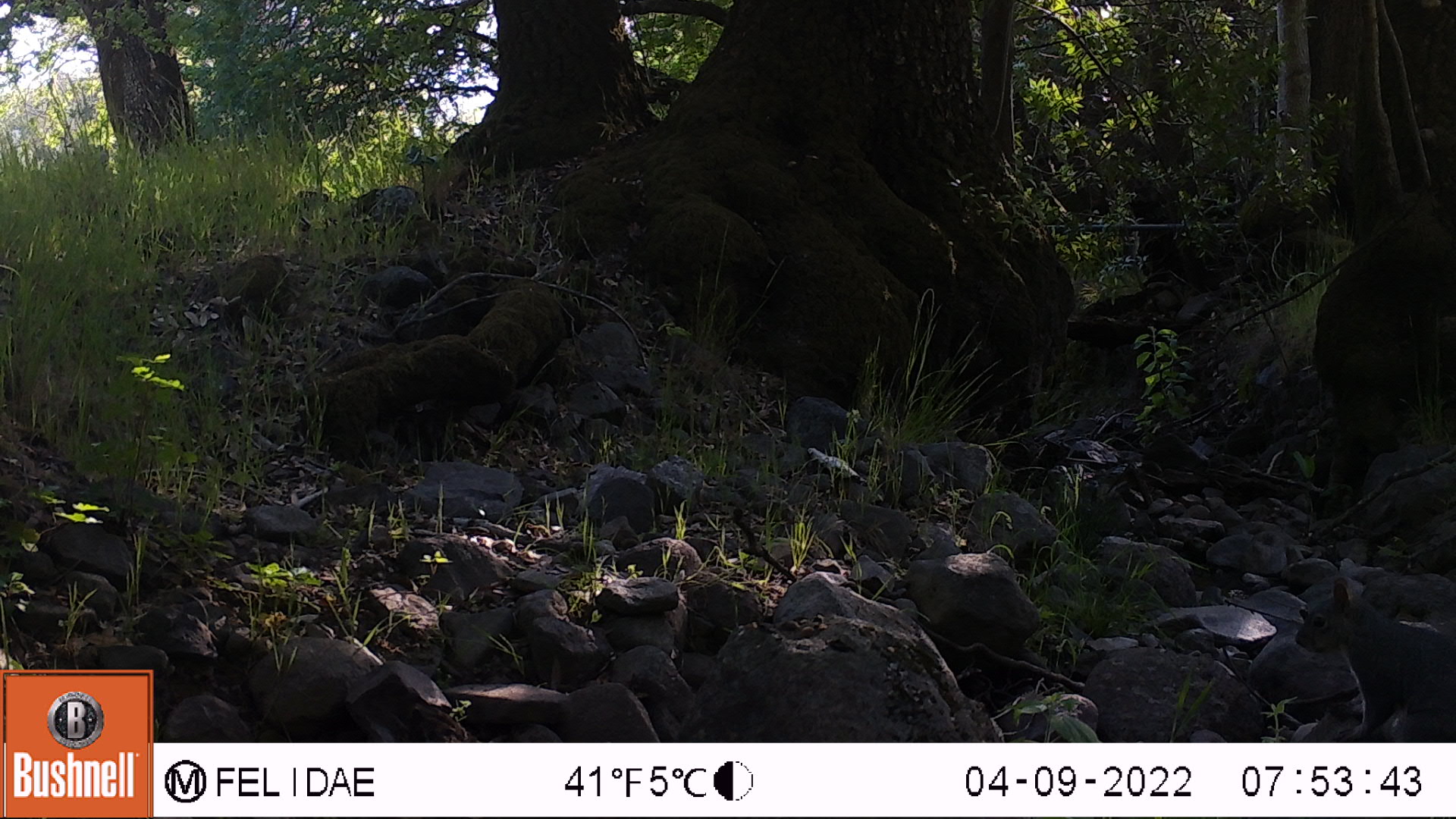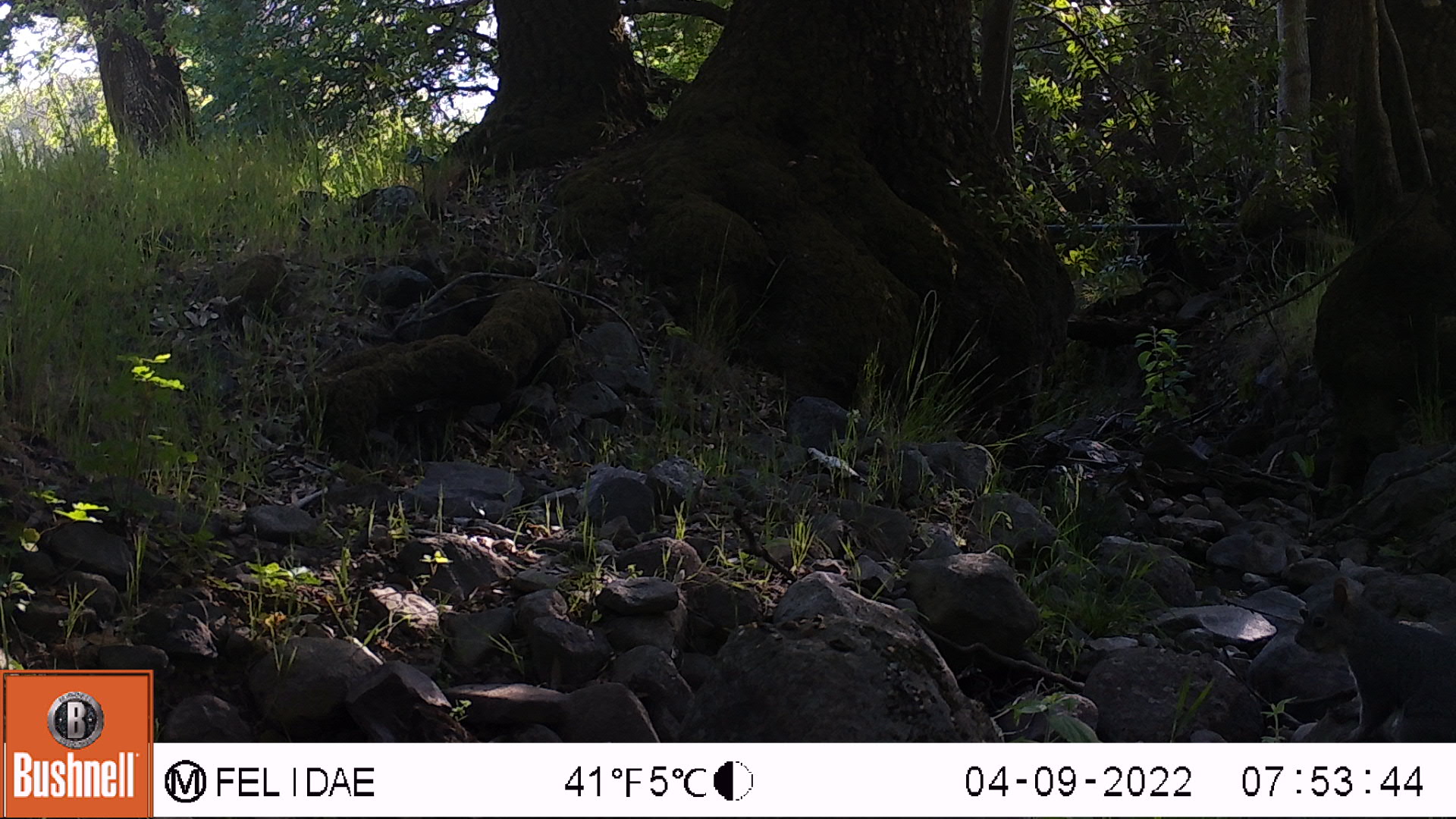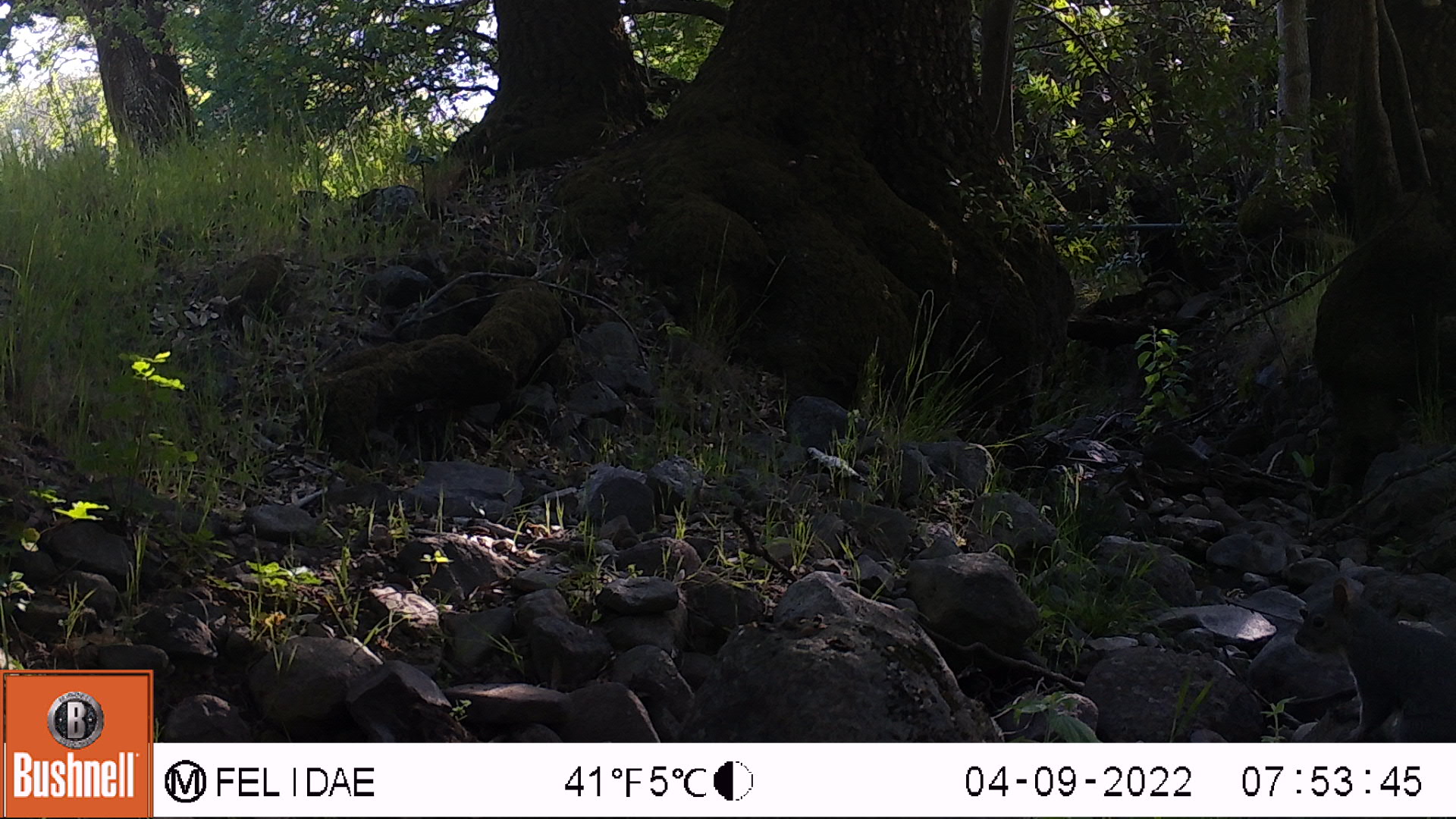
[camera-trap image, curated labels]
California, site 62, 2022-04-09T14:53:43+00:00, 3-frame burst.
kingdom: Animalia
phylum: Chordata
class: Mammalia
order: Rodentia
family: Sciuridae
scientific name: Sciuridae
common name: squirrel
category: unknown squirrel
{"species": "unknown squirrel (squirrel) (Sciuridae)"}